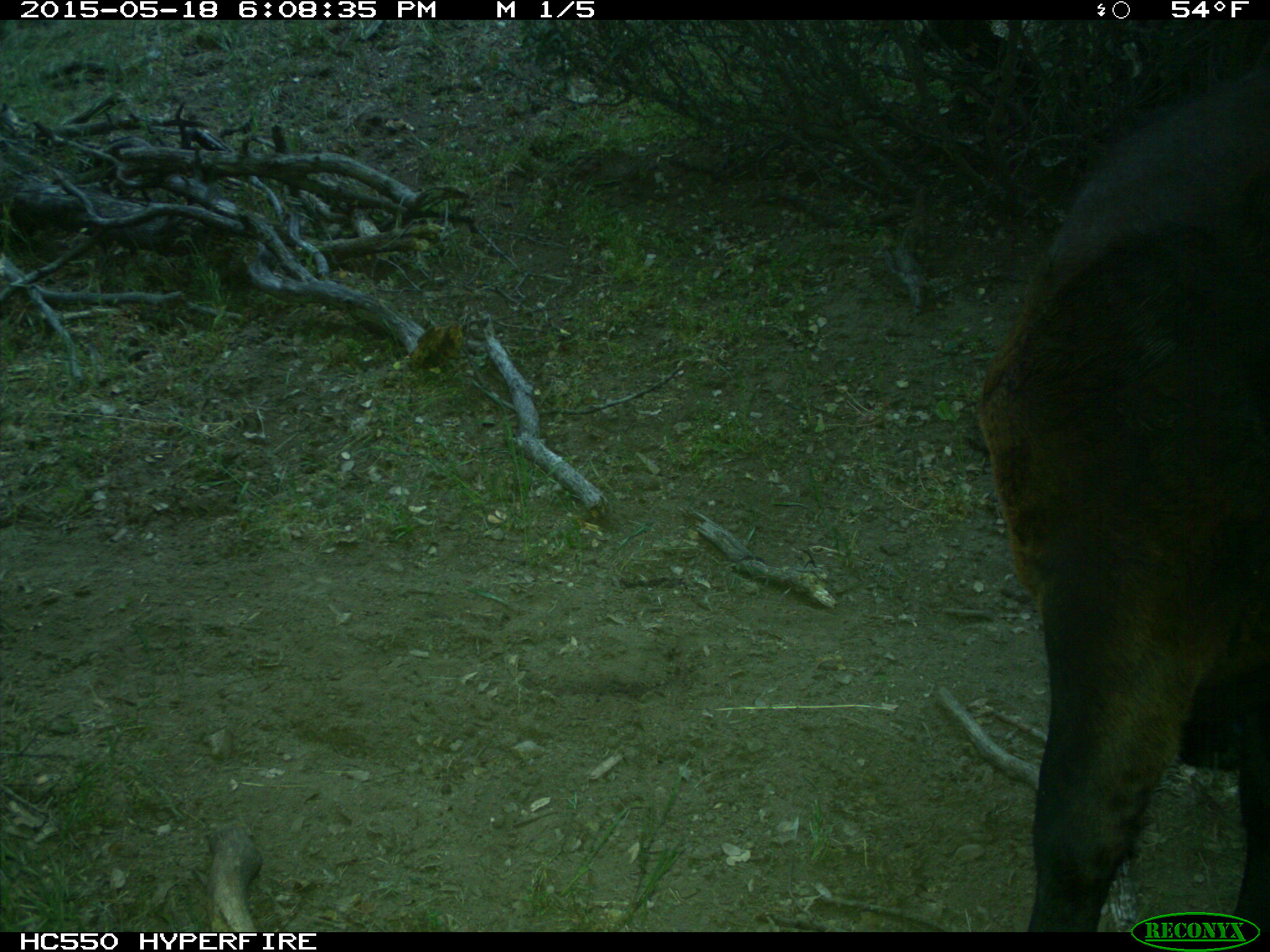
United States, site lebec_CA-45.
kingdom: Animalia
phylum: Chordata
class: Mammalia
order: Artiodactyla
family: Bovidae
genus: Bos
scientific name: Bos taurus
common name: domestic cow